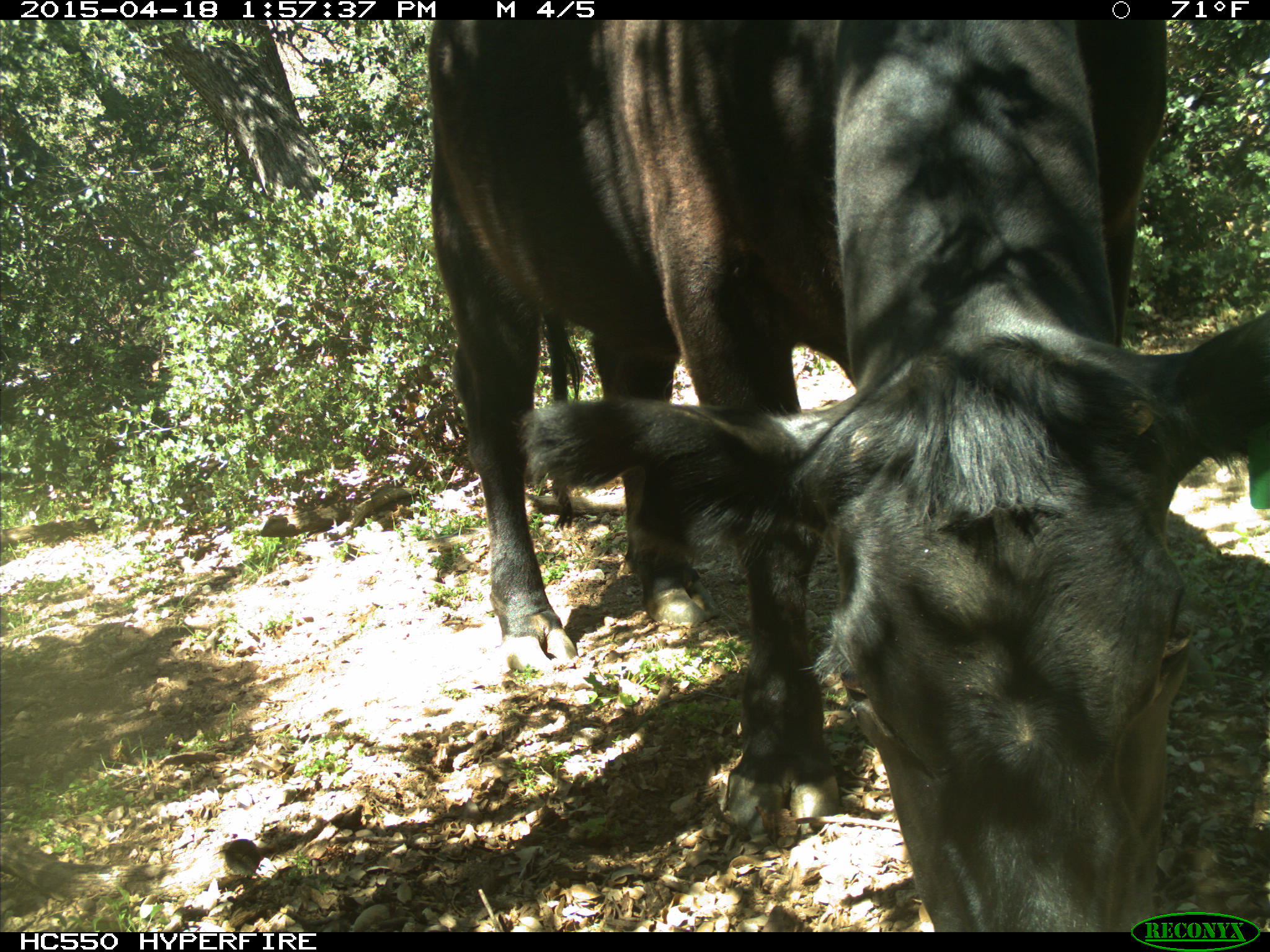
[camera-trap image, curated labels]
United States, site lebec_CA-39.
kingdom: Animalia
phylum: Chordata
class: Mammalia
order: Artiodactyla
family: Bovidae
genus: Bos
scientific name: Bos taurus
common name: domestic cow